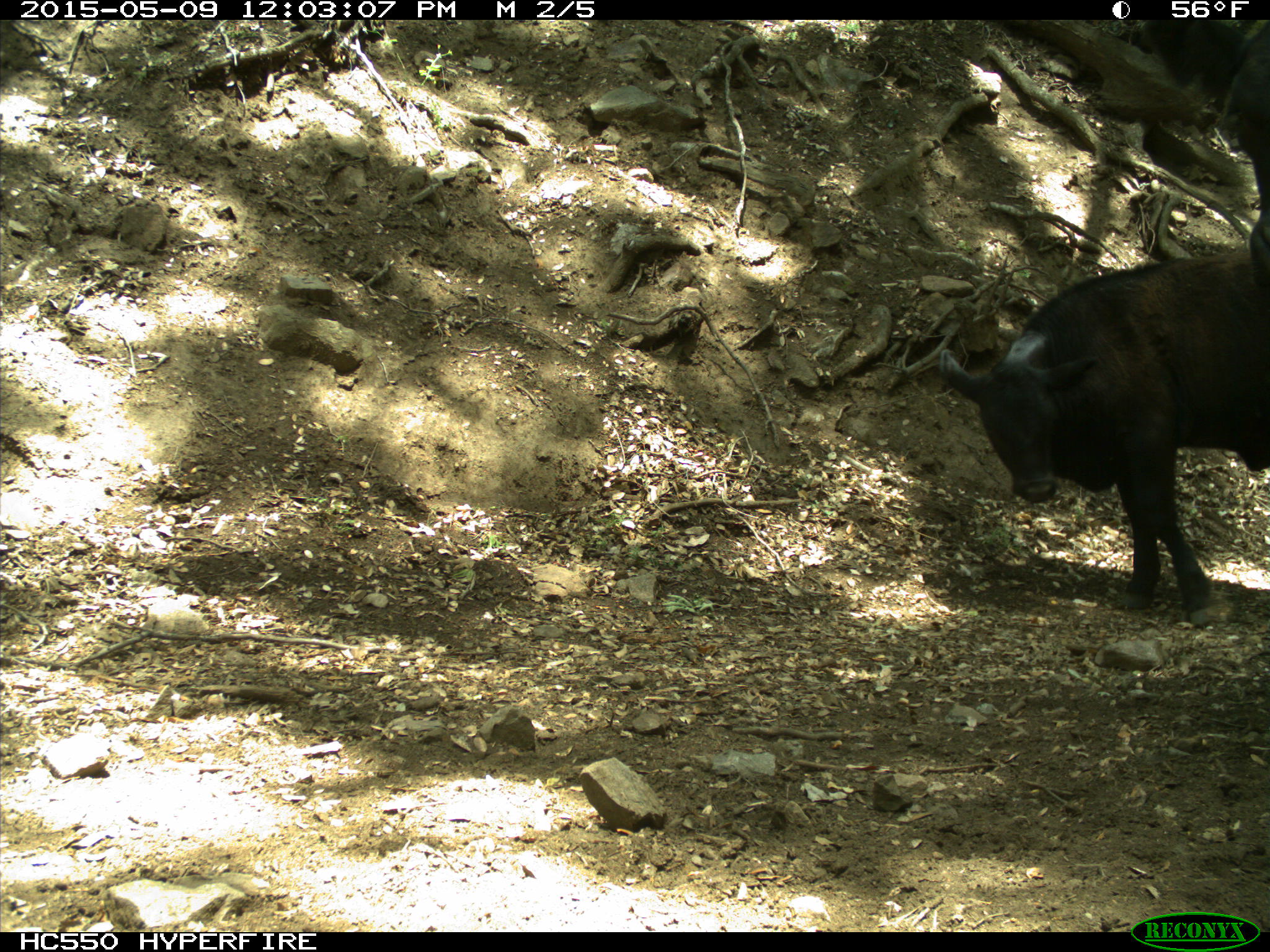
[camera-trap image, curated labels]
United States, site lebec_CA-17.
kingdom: Animalia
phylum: Chordata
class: Mammalia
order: Artiodactyla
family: Bovidae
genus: Bos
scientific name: Bos taurus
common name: domestic cow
Bos taurus (domestic cow).